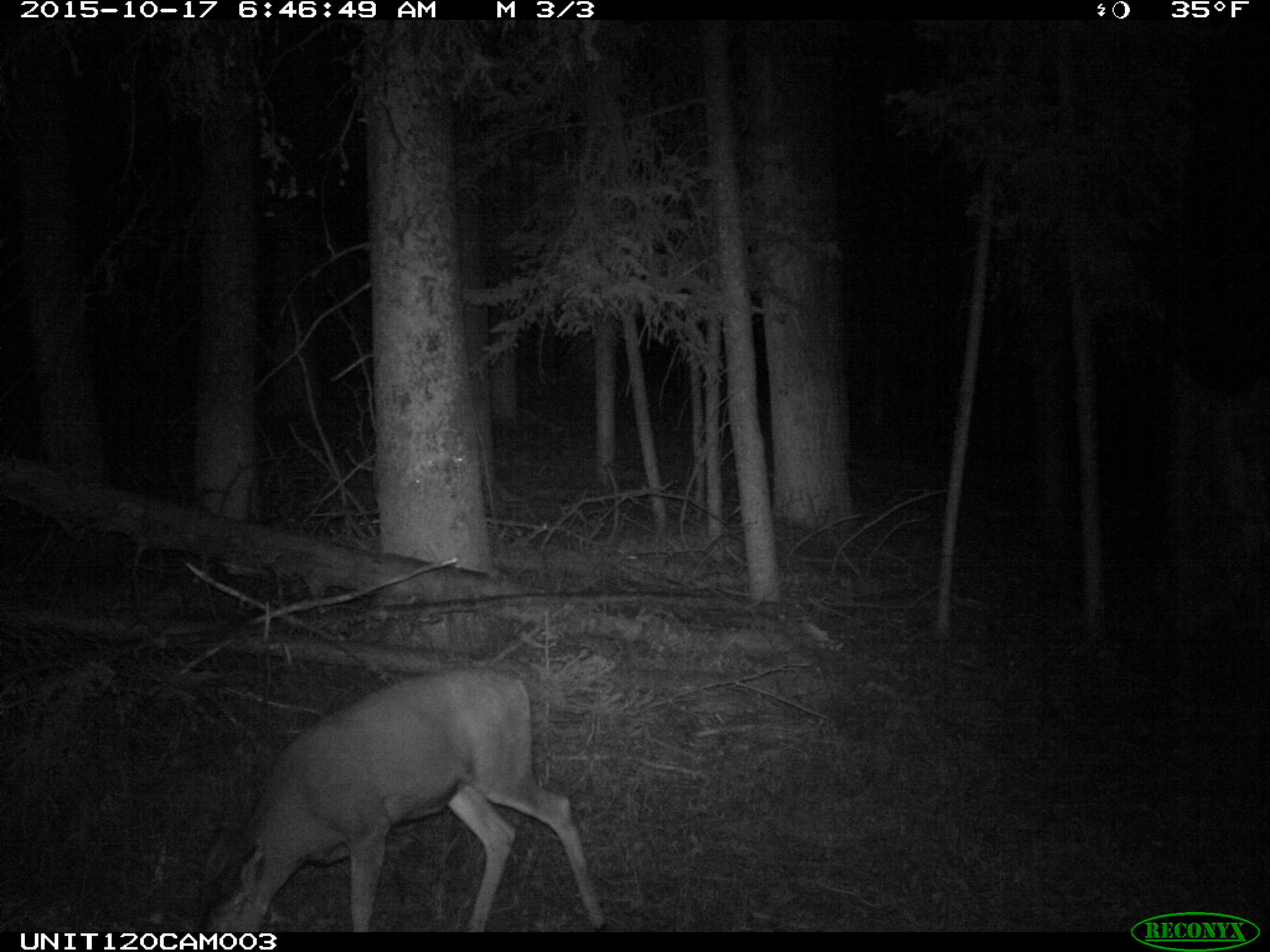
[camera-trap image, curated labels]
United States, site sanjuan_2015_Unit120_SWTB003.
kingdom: Animalia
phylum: Chordata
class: Mammalia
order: Artiodactyla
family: Cervidae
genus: Odocoileus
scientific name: Odocoileus hemionus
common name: mule deer